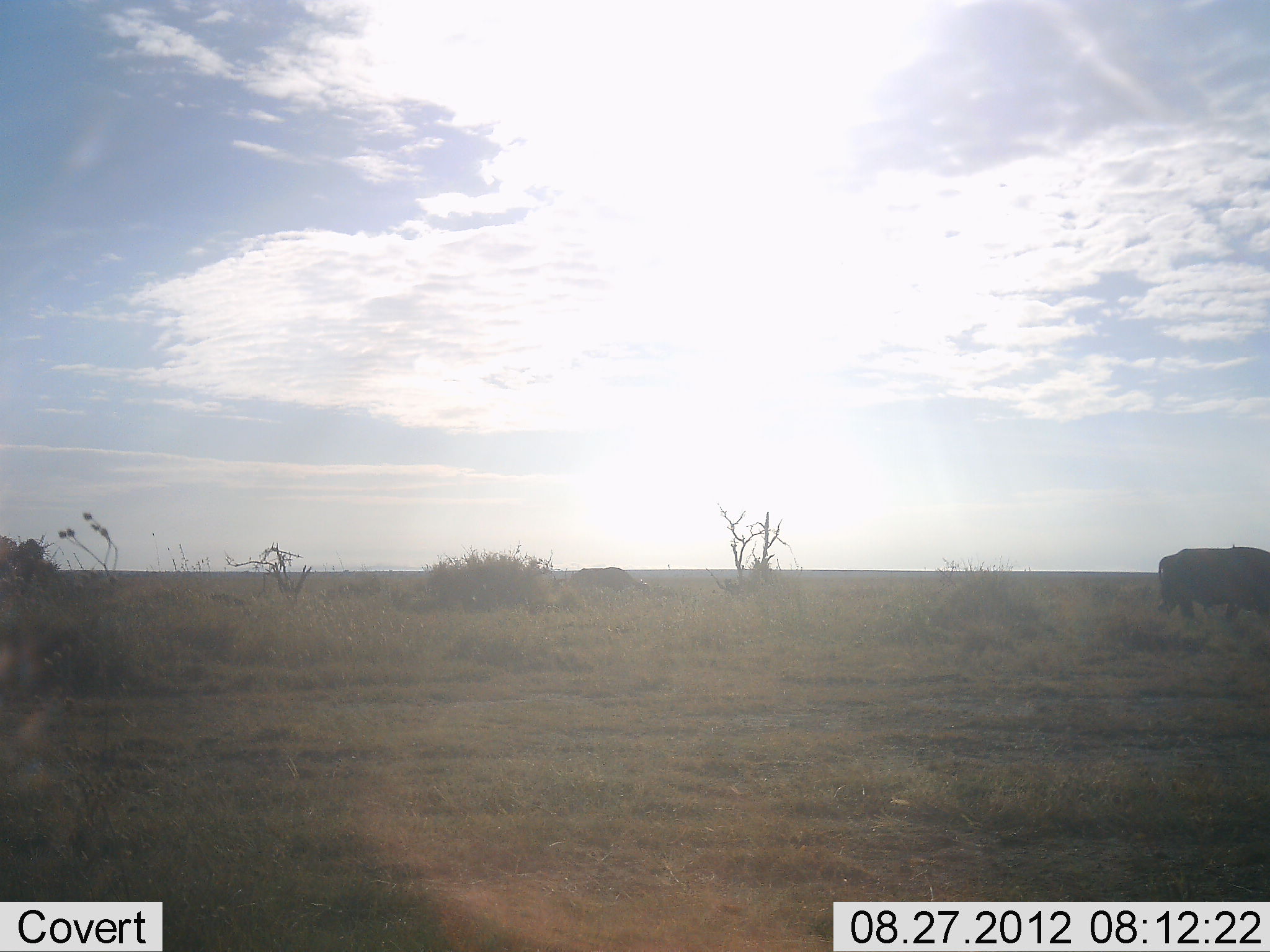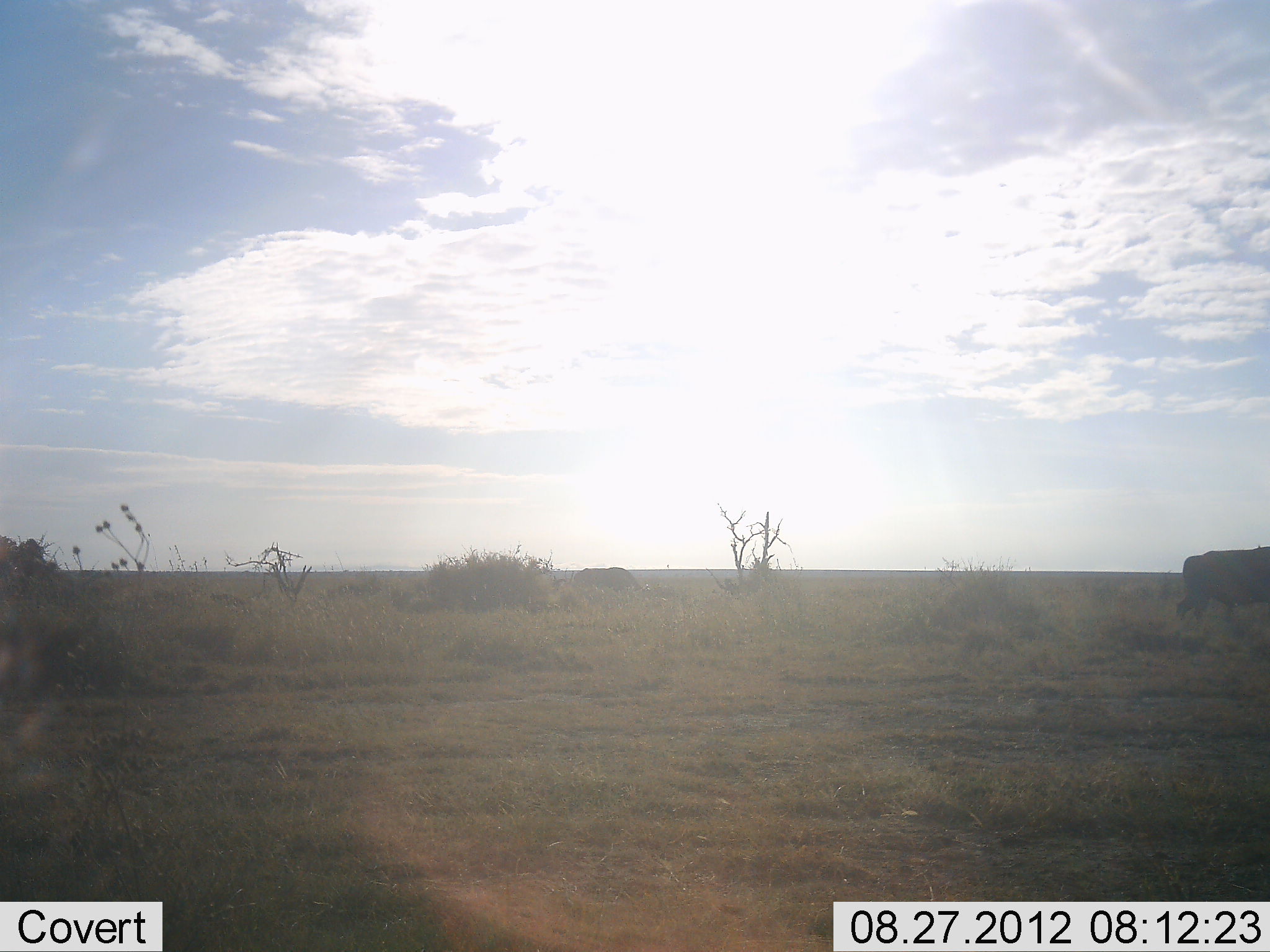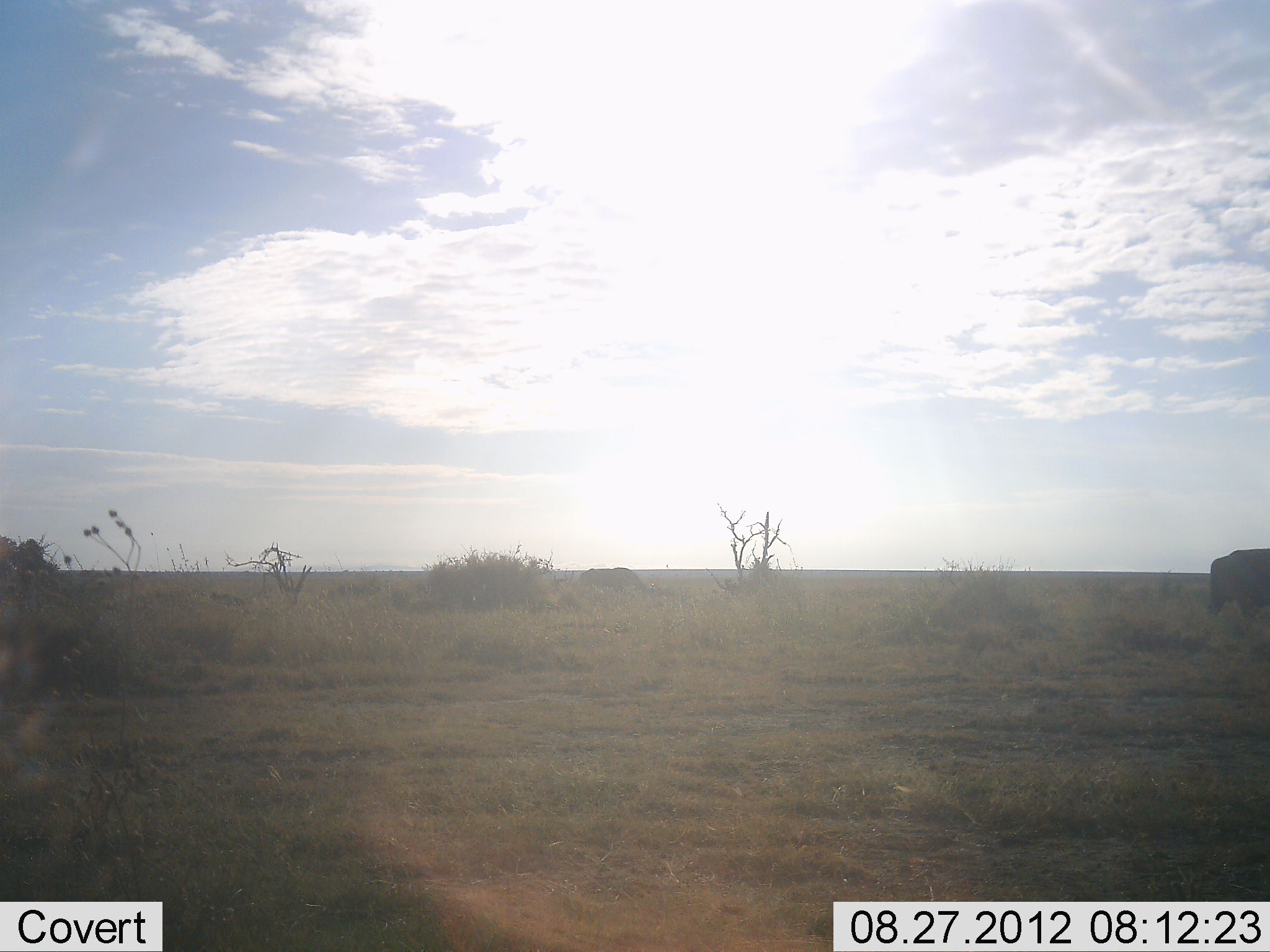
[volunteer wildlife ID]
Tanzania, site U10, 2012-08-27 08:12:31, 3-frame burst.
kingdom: Animalia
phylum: Chordata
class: Mammalia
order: Artiodactyla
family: Bovidae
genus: Syncerus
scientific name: Syncerus caffer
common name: cape buffalo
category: buffalo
Buffalo (cape buffalo) (Syncerus caffer), count 2. Behavior (volunteer vote fractions): standing 0%, resting 0%, moving 100%, interacting 0%. Young present (vote fraction): 0%. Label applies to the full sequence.